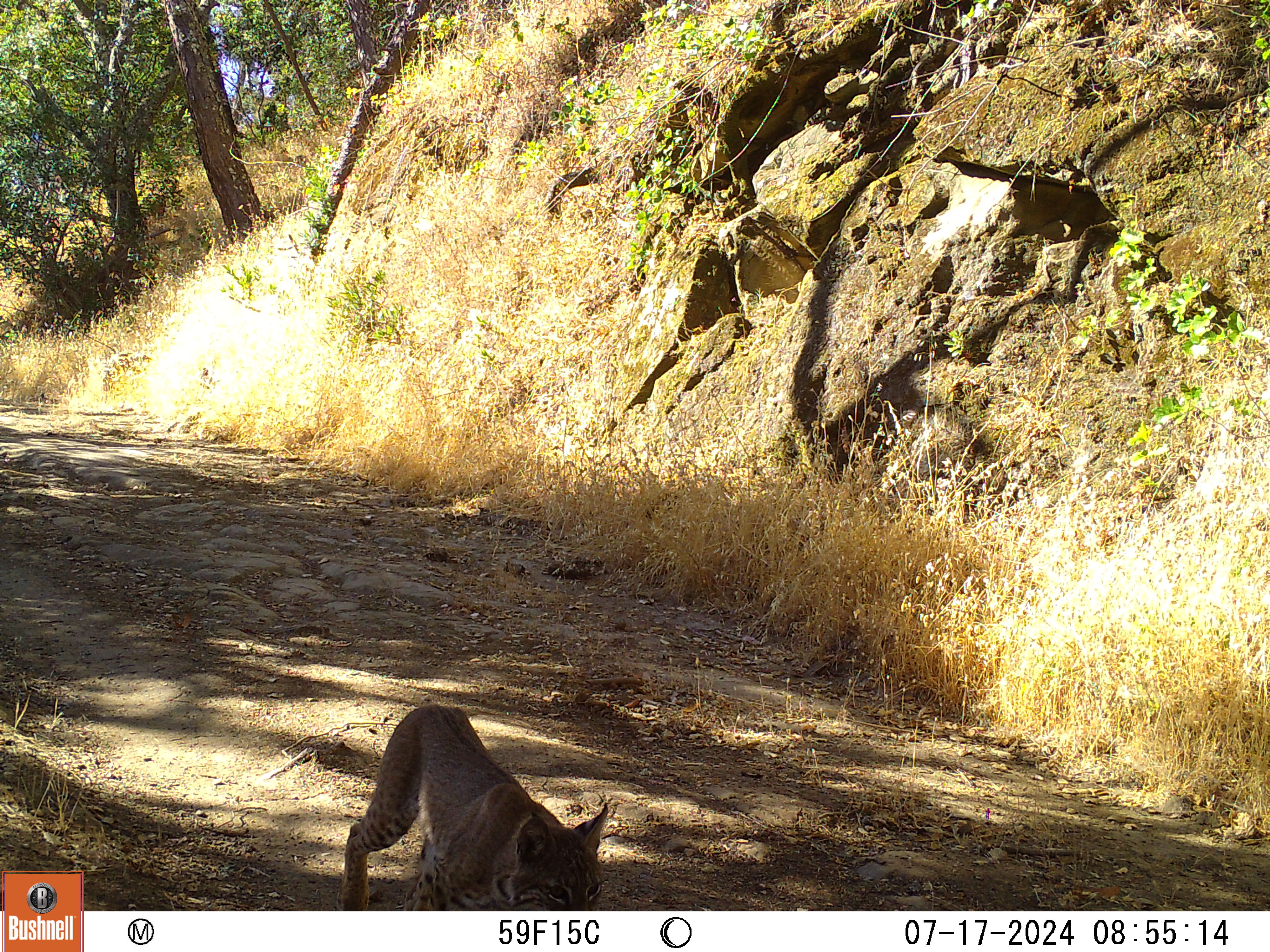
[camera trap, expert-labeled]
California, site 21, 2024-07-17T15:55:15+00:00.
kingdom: Animalia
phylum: Chordata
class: Mammalia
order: Carnivora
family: Felidae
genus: Lynx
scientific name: Lynx rufus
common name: bobcat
Bobcat (Lynx rufus).